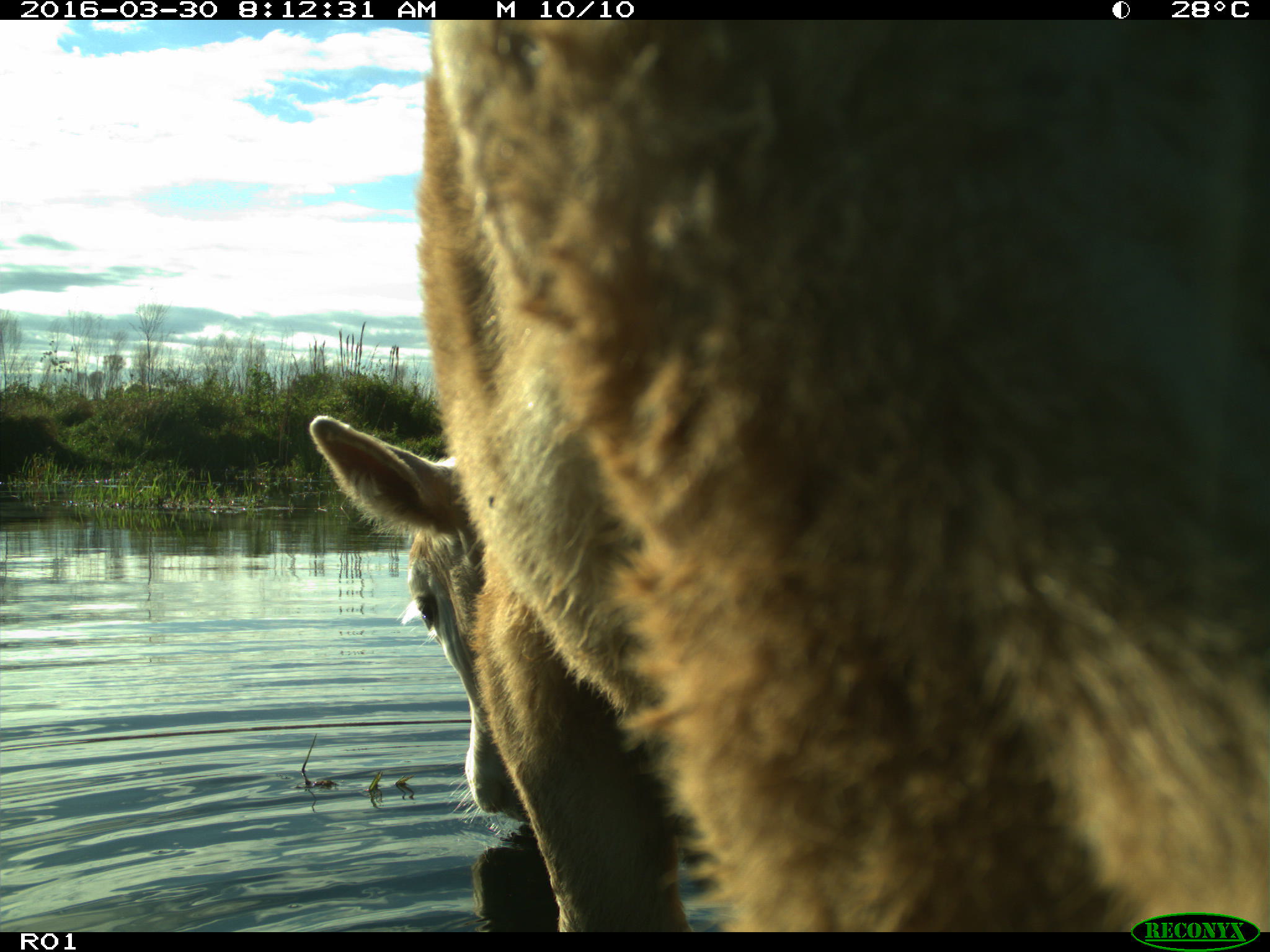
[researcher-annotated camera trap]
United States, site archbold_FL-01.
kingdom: Animalia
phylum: Chordata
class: Mammalia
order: Artiodactyla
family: Bovidae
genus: Bos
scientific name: Bos taurus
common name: domestic cow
Bos taurus (domestic cow).